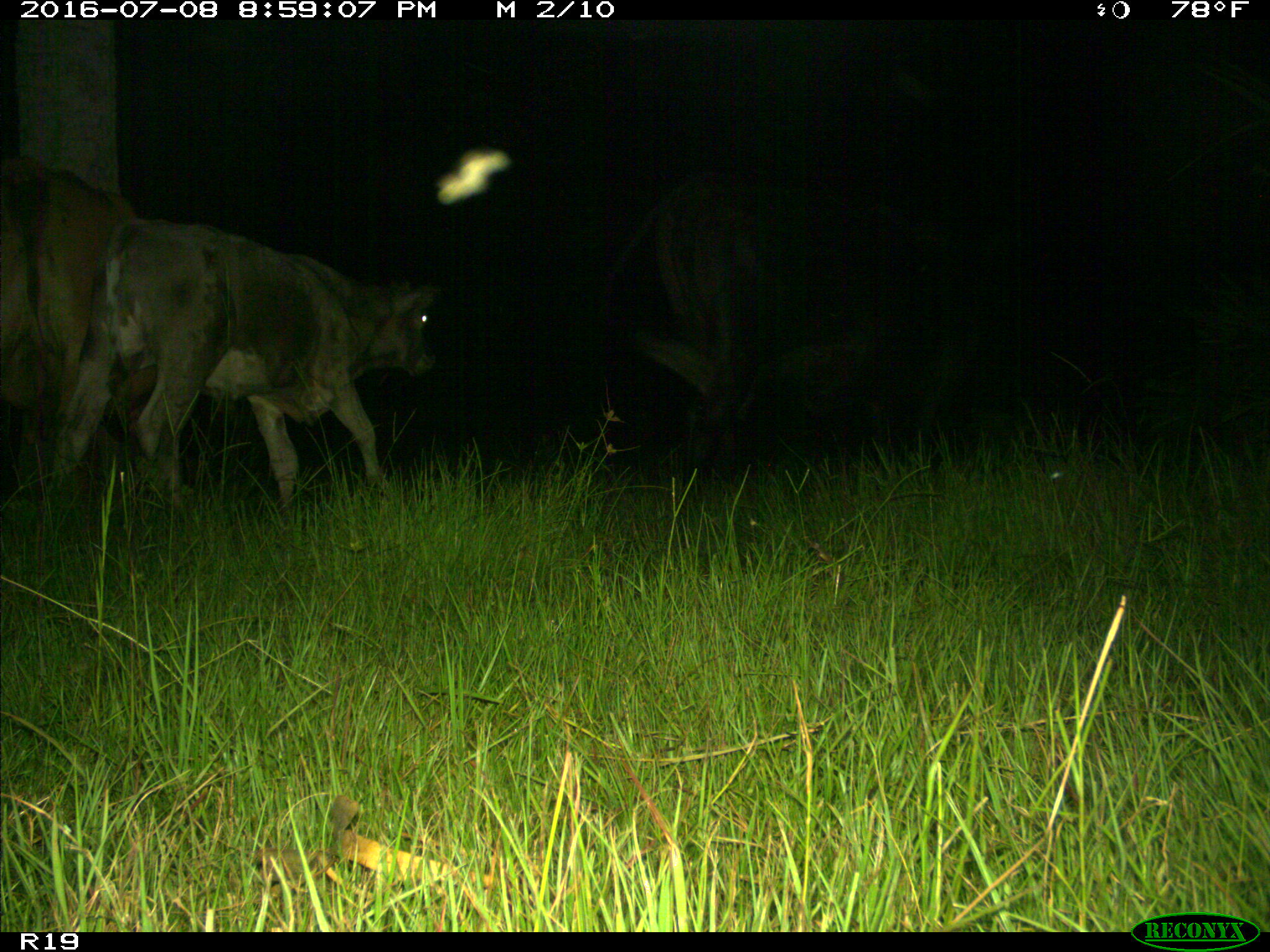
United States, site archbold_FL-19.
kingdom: Animalia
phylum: Chordata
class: Mammalia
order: Artiodactyla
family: Bovidae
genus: Bos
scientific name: Bos taurus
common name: domestic cow